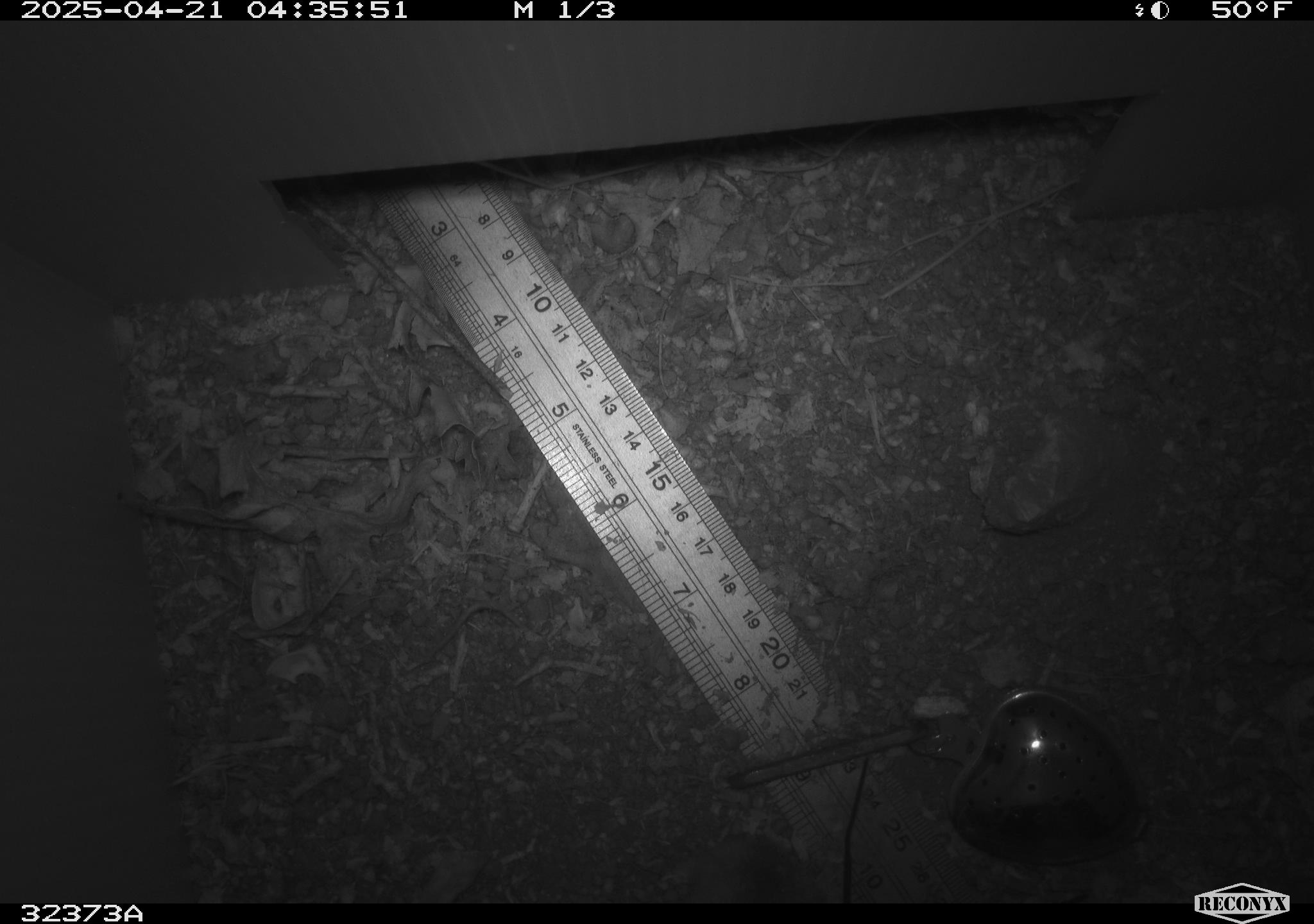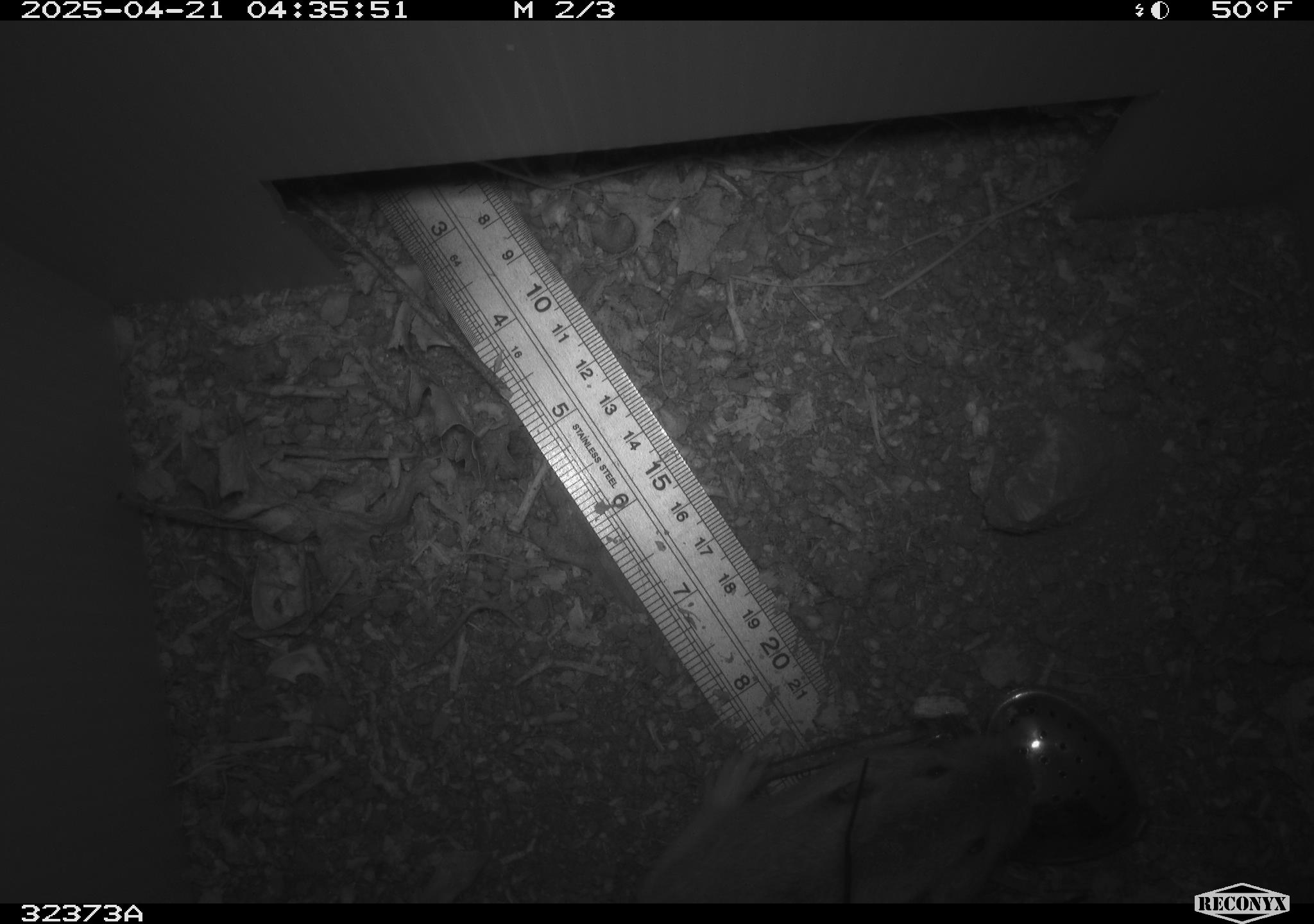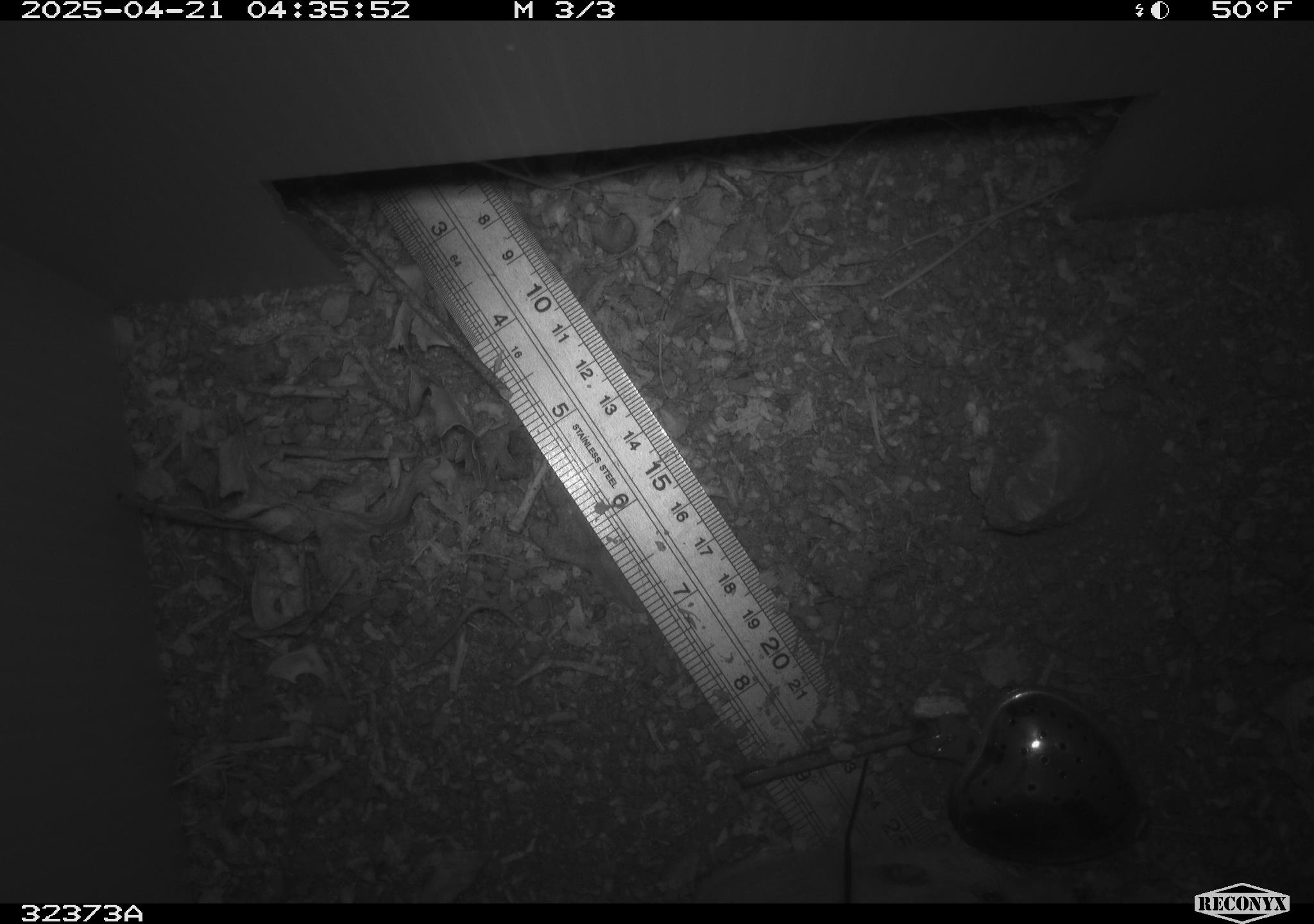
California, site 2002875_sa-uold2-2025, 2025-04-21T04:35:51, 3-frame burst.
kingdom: Animalia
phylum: Chordata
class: Mammalia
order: Rodentia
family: Geomyidae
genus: Thomomys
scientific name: Thomomys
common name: smooth-toothed pocket gophers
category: thomomys species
Thomomys species (smooth-toothed pocket gophers) (Thomomys).